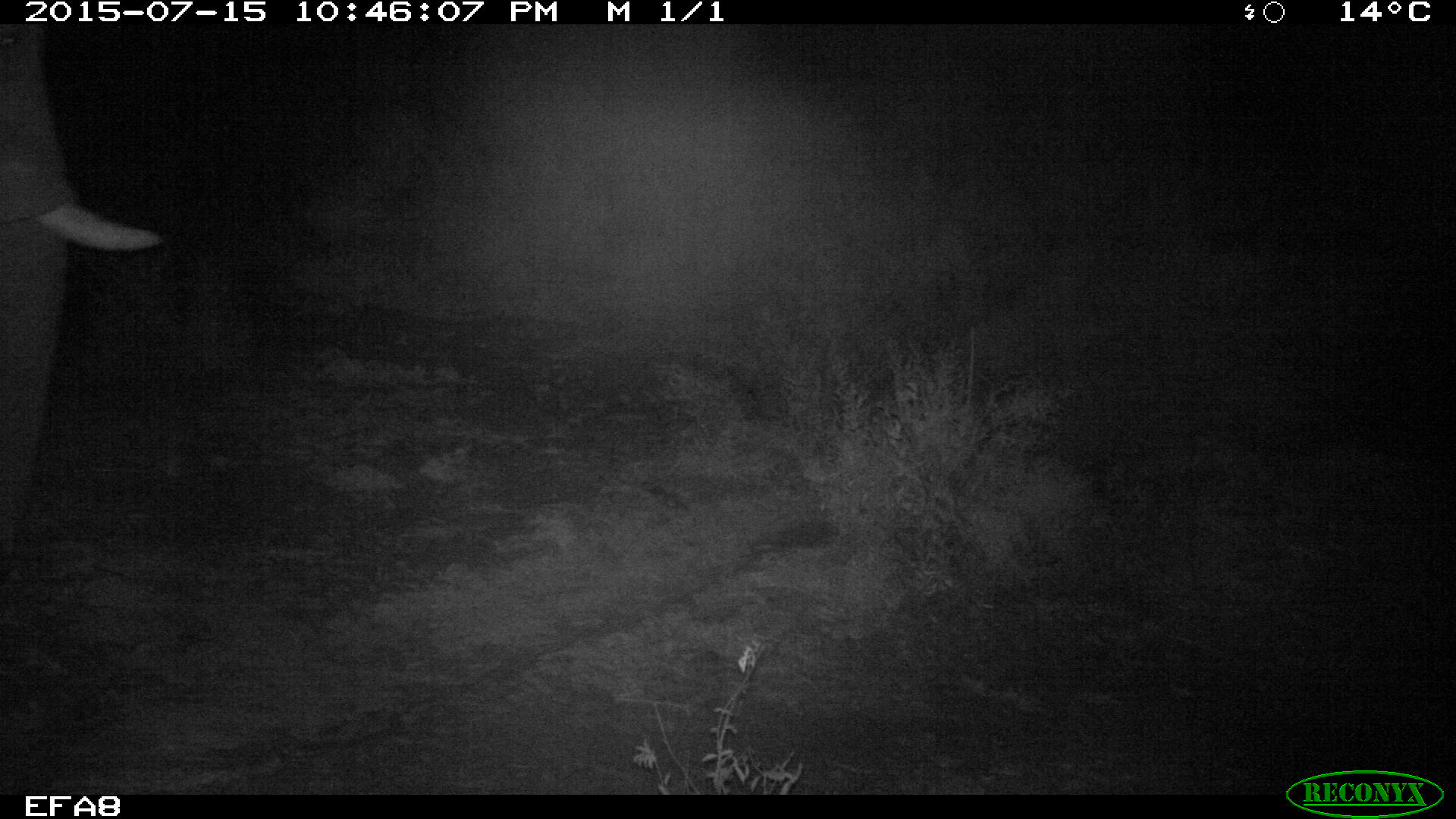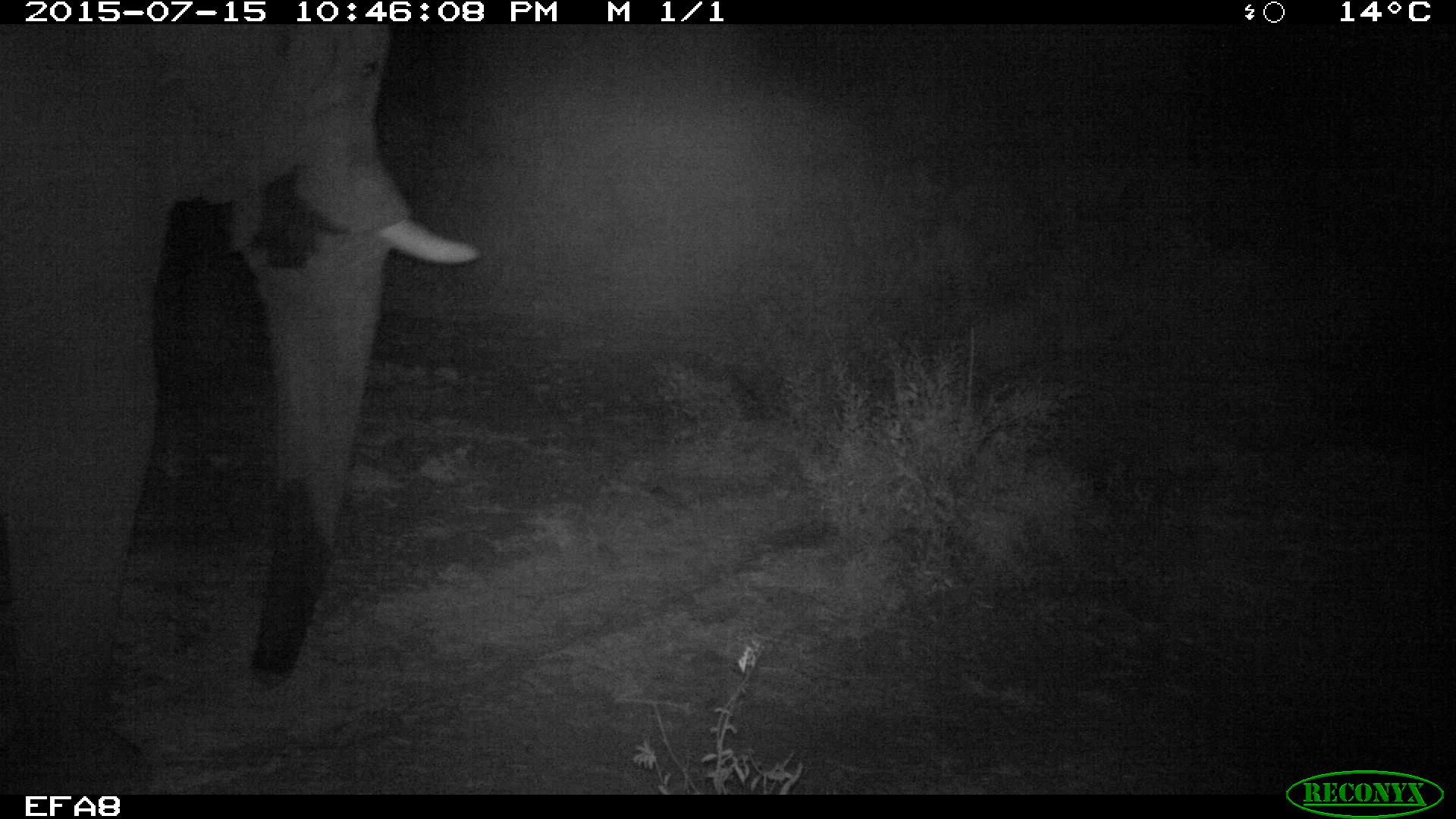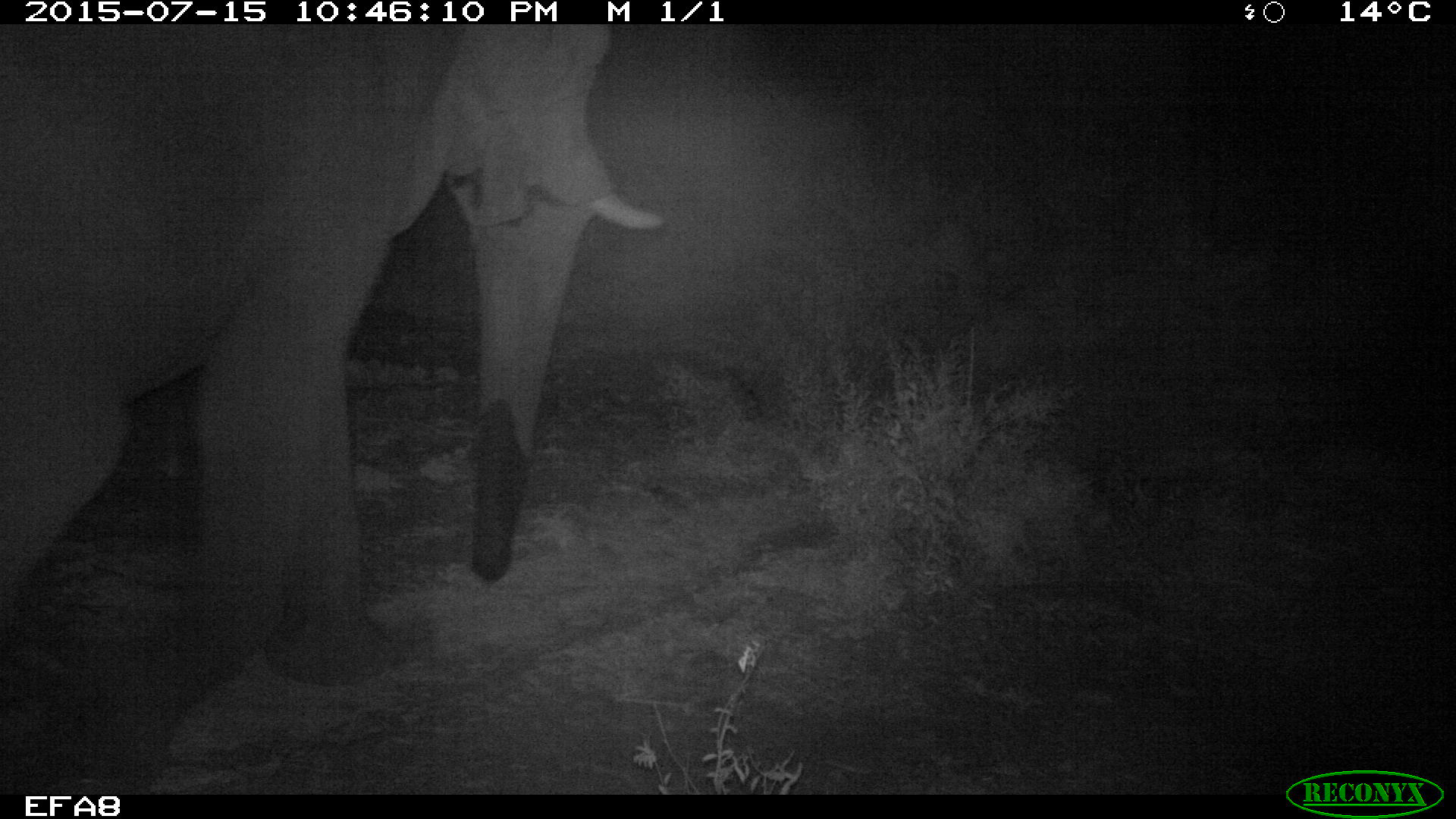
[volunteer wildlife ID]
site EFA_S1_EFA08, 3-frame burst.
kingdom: Animalia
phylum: Chordata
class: Mammalia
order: Proboscidea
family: Elephantidae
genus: Loxodonta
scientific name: Loxodonta africana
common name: african bush elephant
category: elephant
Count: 1.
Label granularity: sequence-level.